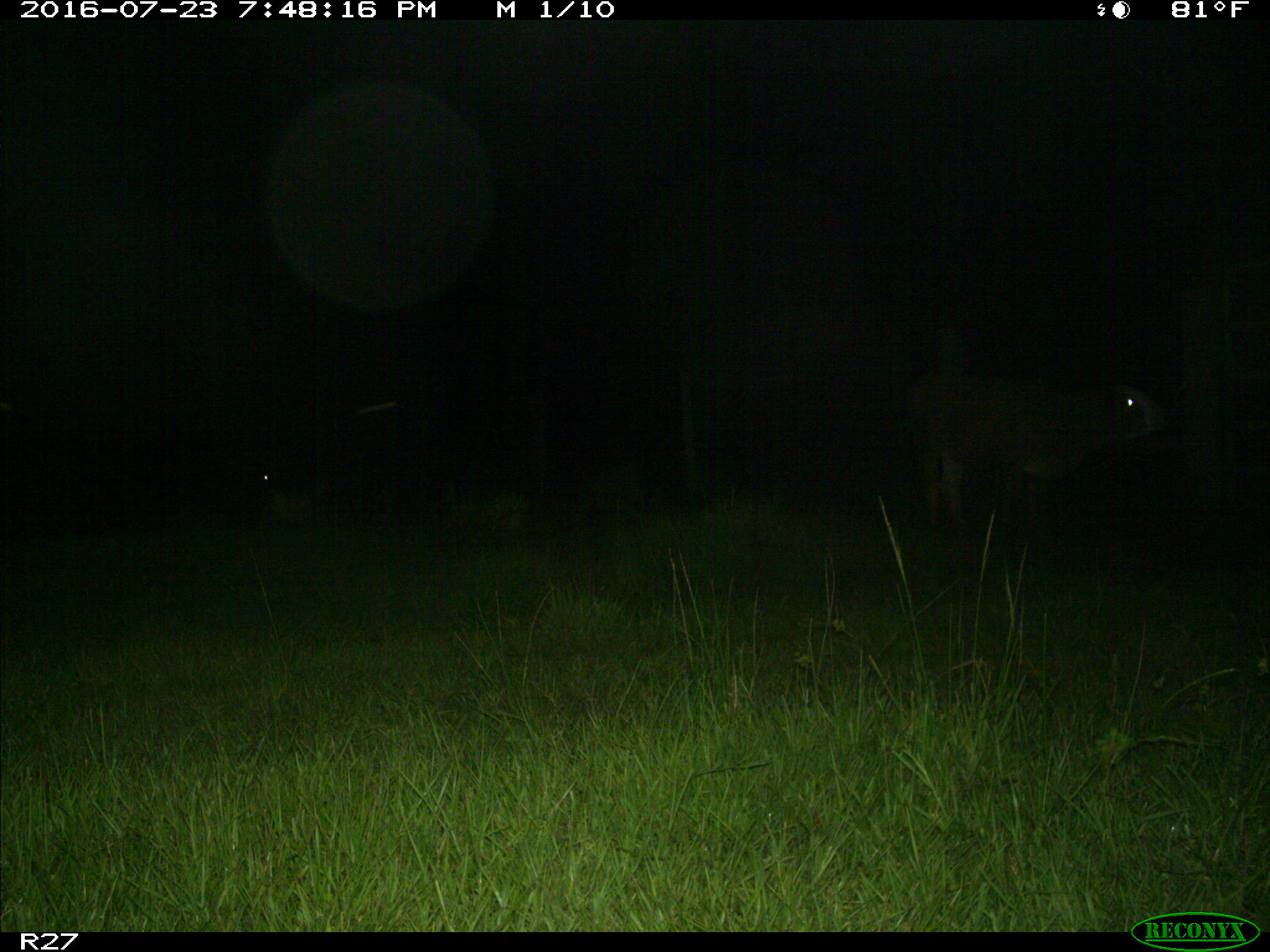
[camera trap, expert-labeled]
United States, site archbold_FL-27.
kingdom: Animalia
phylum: Chordata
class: Mammalia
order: Artiodactyla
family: Bovidae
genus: Bos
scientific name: Bos taurus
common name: domestic cow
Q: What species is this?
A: Bos taurus (domestic cow).